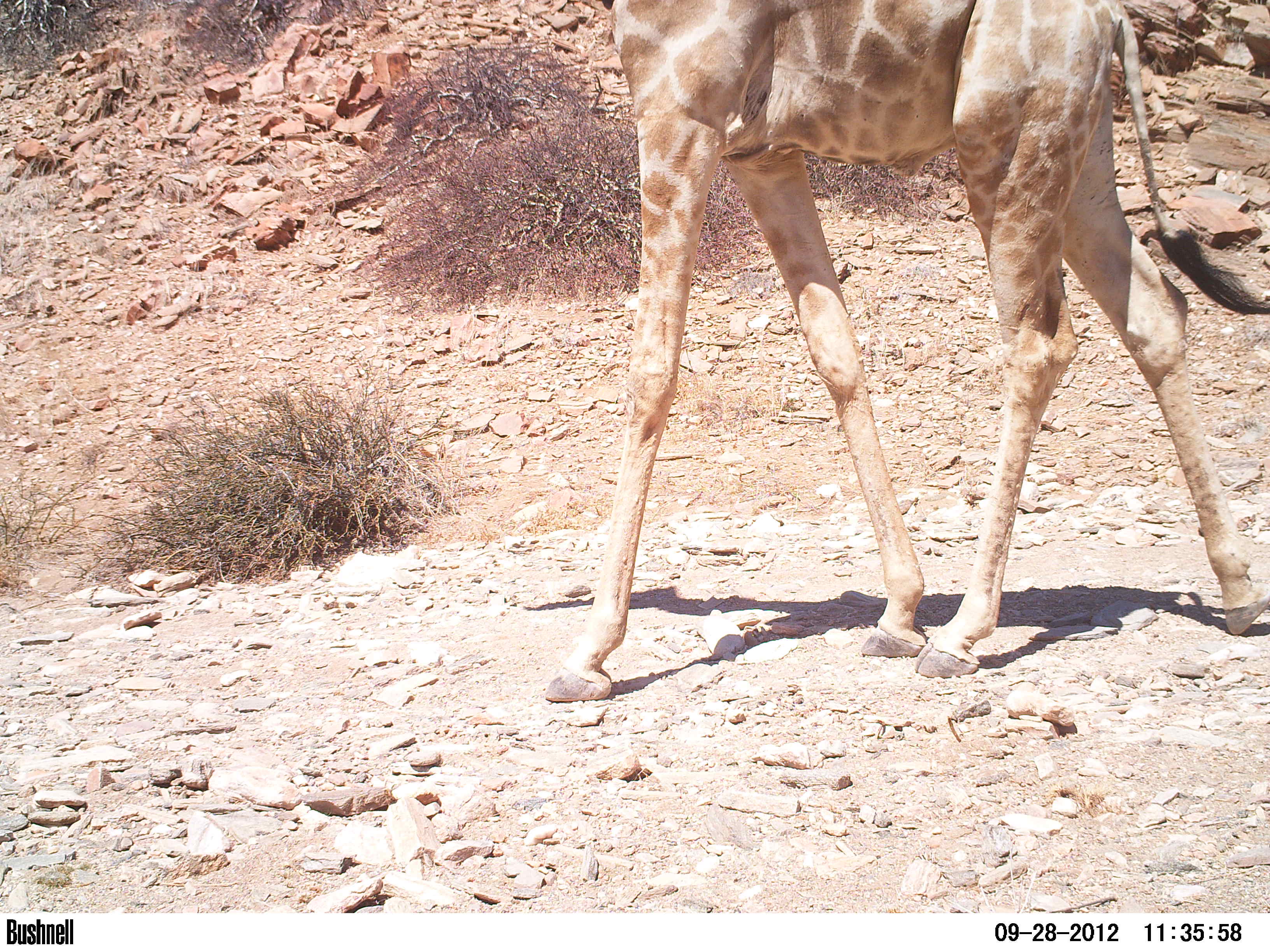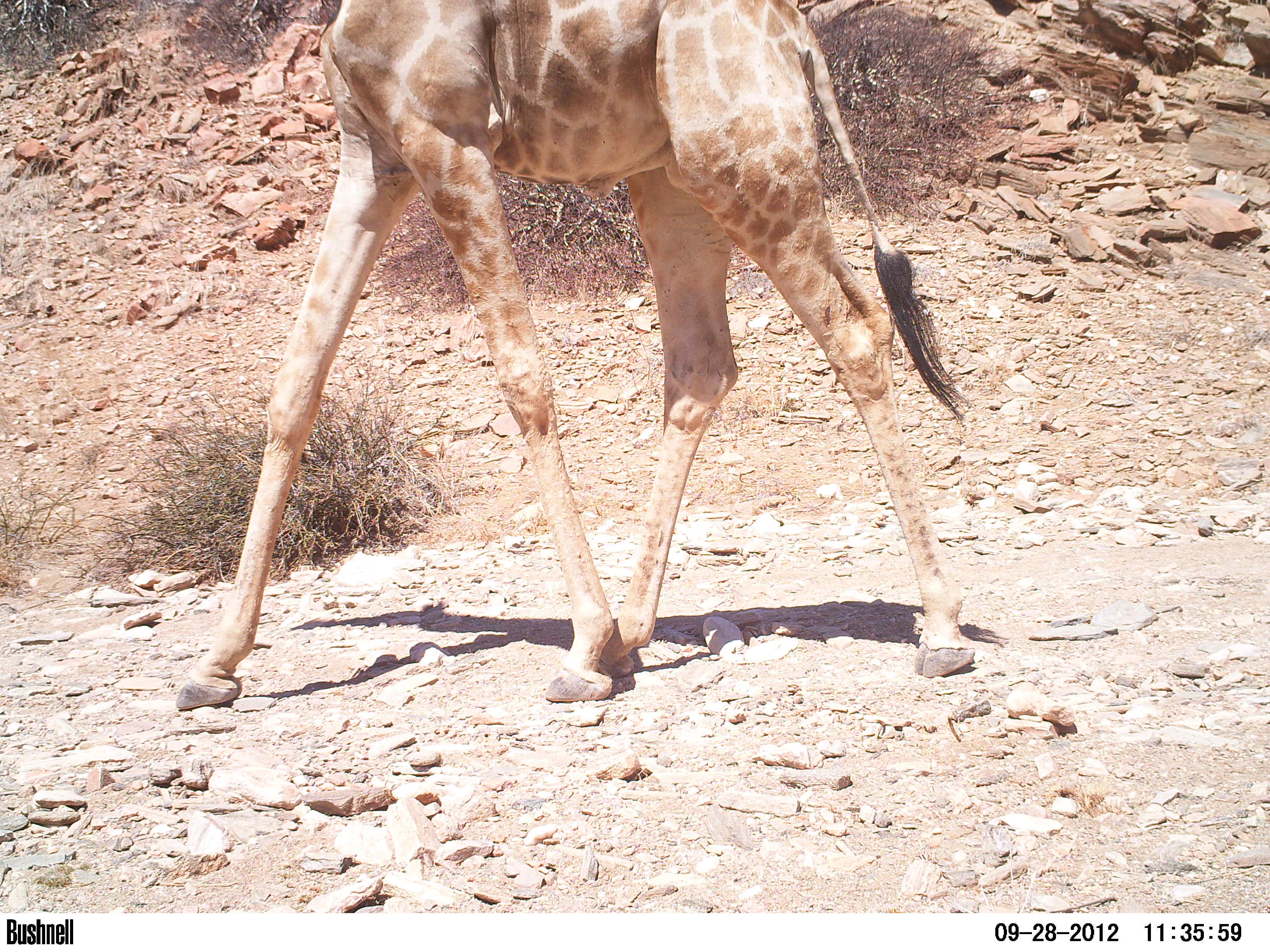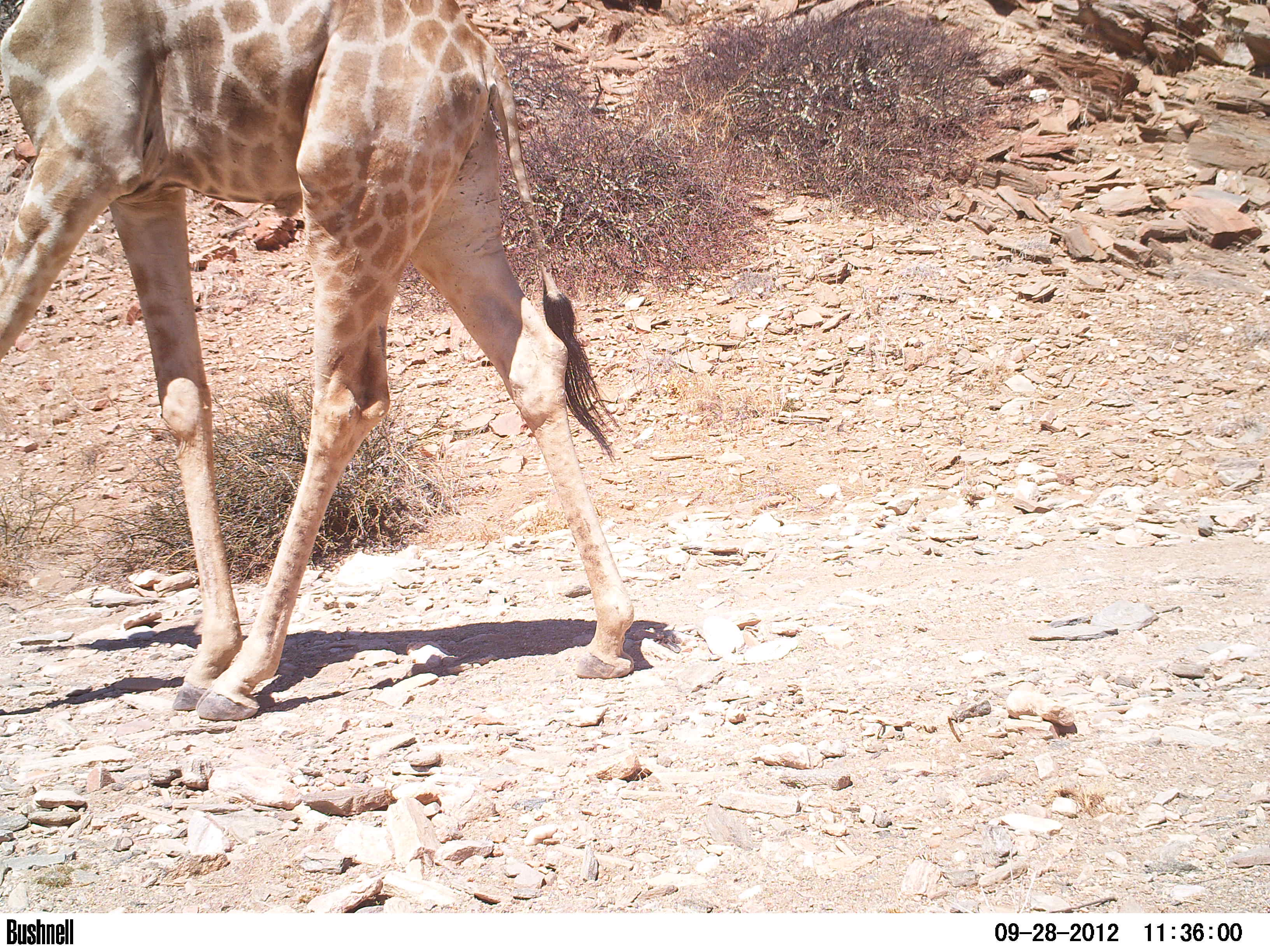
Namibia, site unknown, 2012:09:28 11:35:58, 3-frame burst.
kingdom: Animalia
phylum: Chordata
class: Mammalia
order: Artiodactyla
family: Giraffidae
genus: Giraffa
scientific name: Giraffa camelopardalis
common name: giraffe